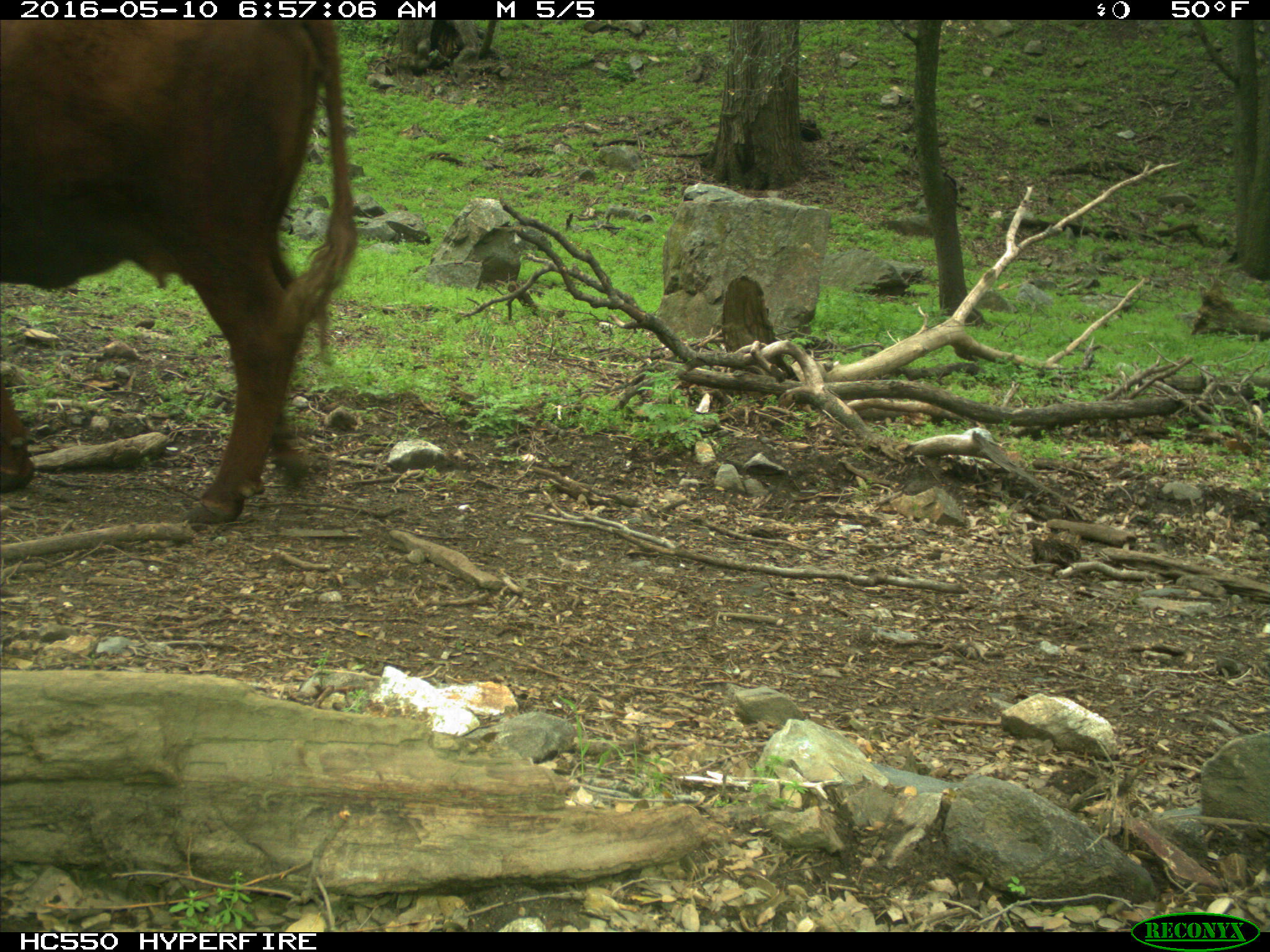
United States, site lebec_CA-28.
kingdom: Animalia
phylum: Chordata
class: Mammalia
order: Artiodactyla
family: Bovidae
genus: Bos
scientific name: Bos taurus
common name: domestic cow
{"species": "Bos taurus (domestic cow)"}